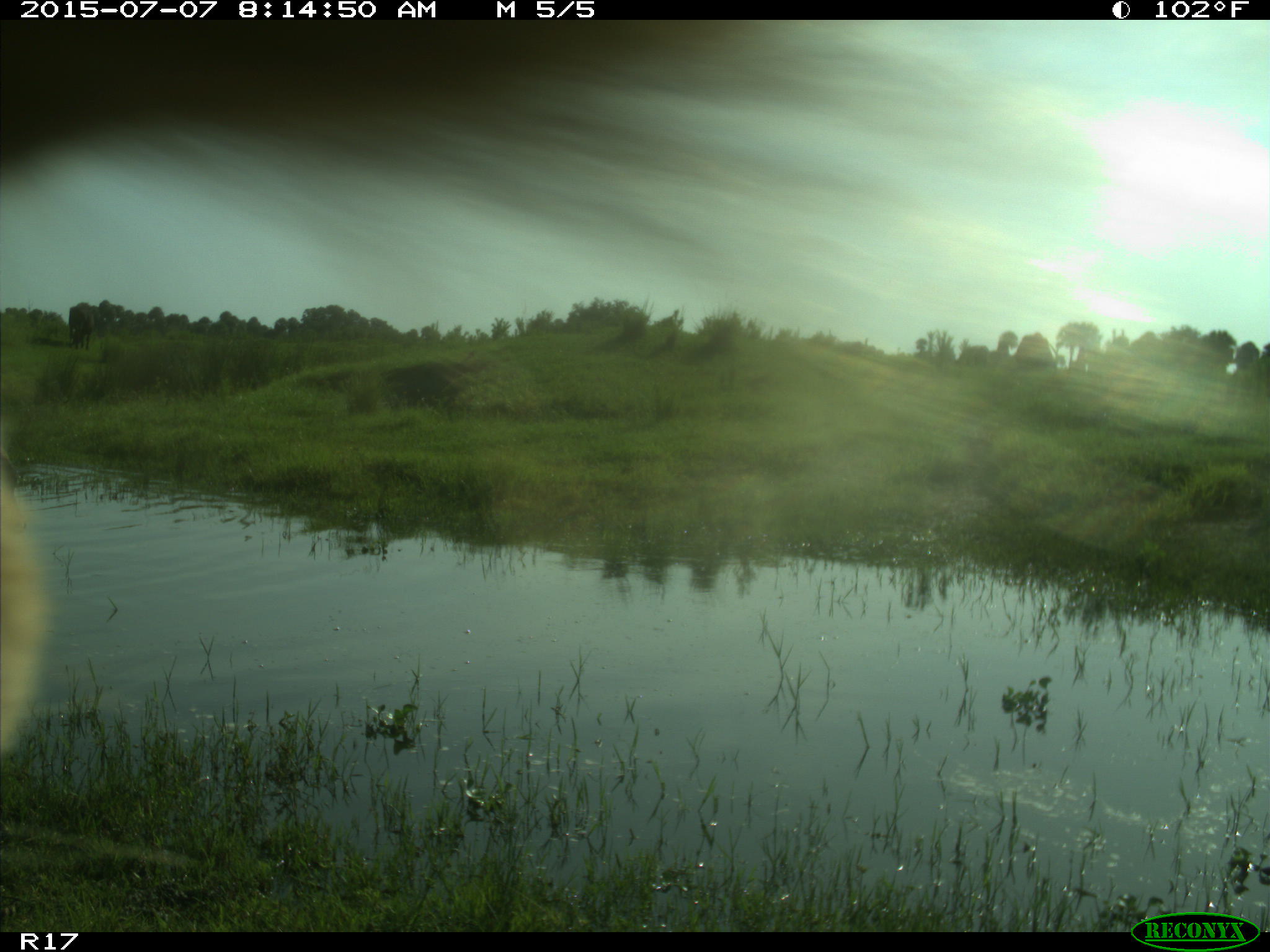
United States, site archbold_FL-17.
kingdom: Animalia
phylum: Chordata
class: Mammalia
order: Artiodactyla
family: Bovidae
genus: Bos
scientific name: Bos taurus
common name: domestic cow